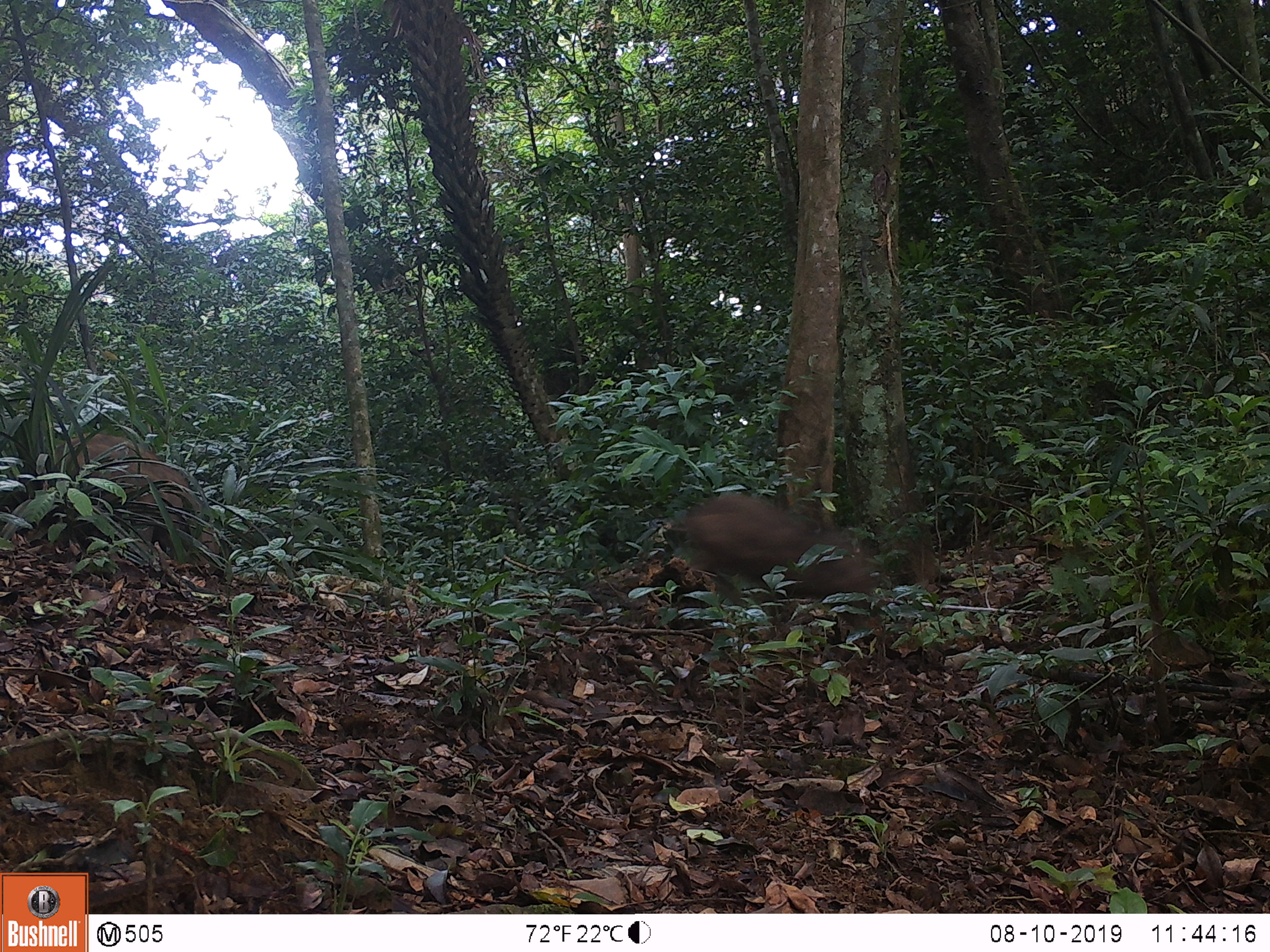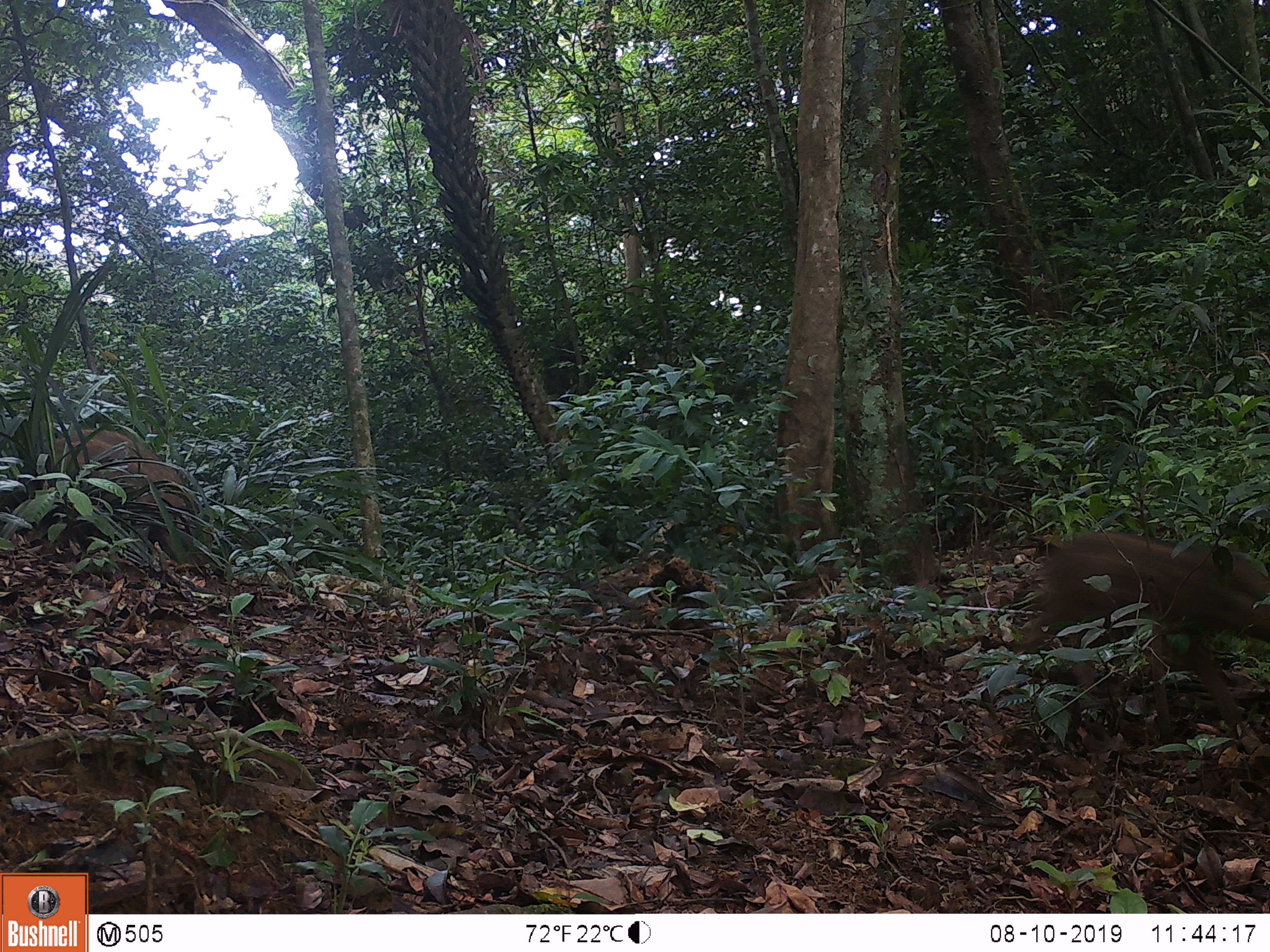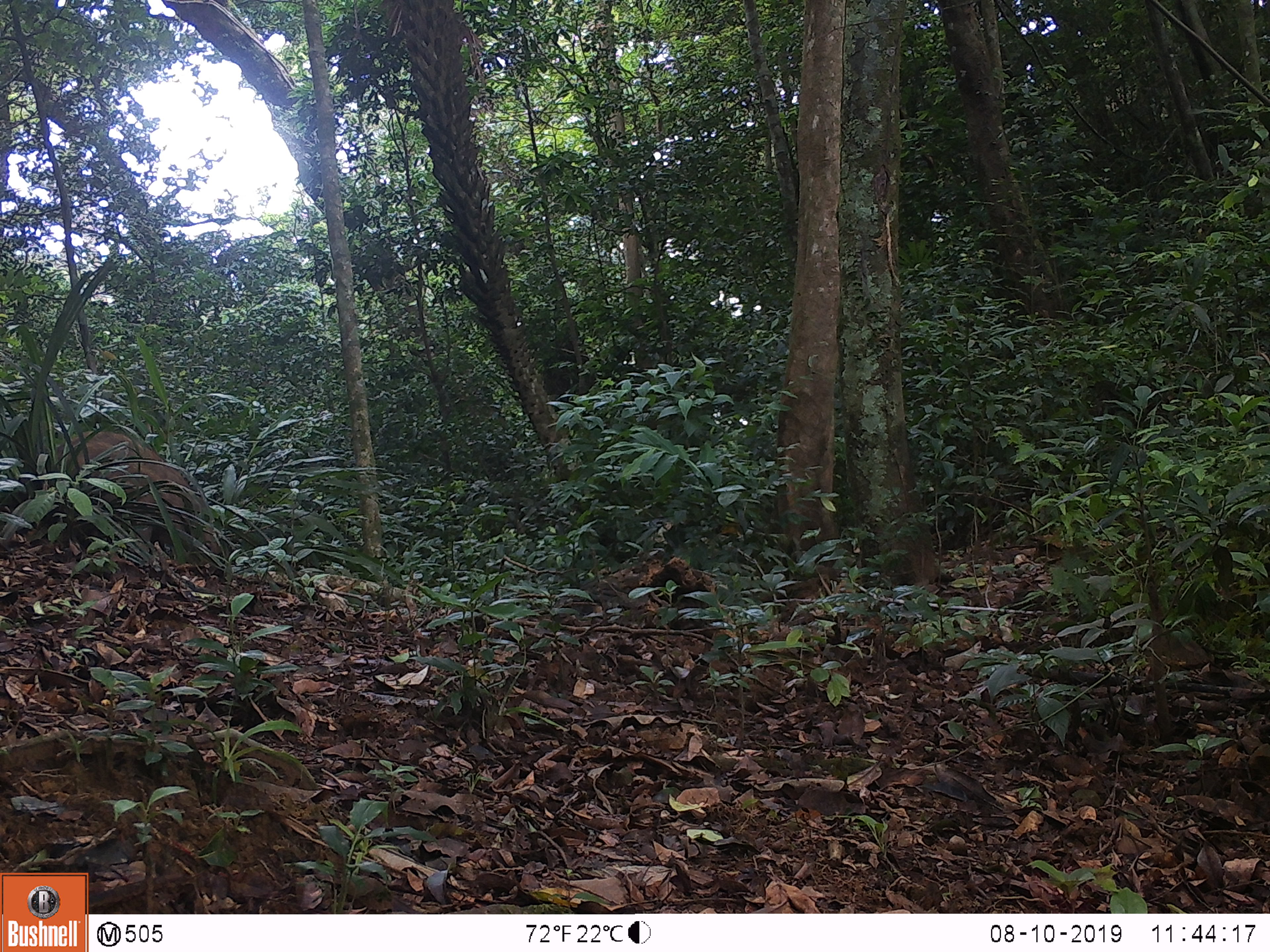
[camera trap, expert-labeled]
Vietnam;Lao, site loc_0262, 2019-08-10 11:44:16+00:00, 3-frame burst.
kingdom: Animalia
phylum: Chordata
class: Mammalia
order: Artiodactyla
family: Suidae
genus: Sus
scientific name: Sus scrofa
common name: eurasian wild pig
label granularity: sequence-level